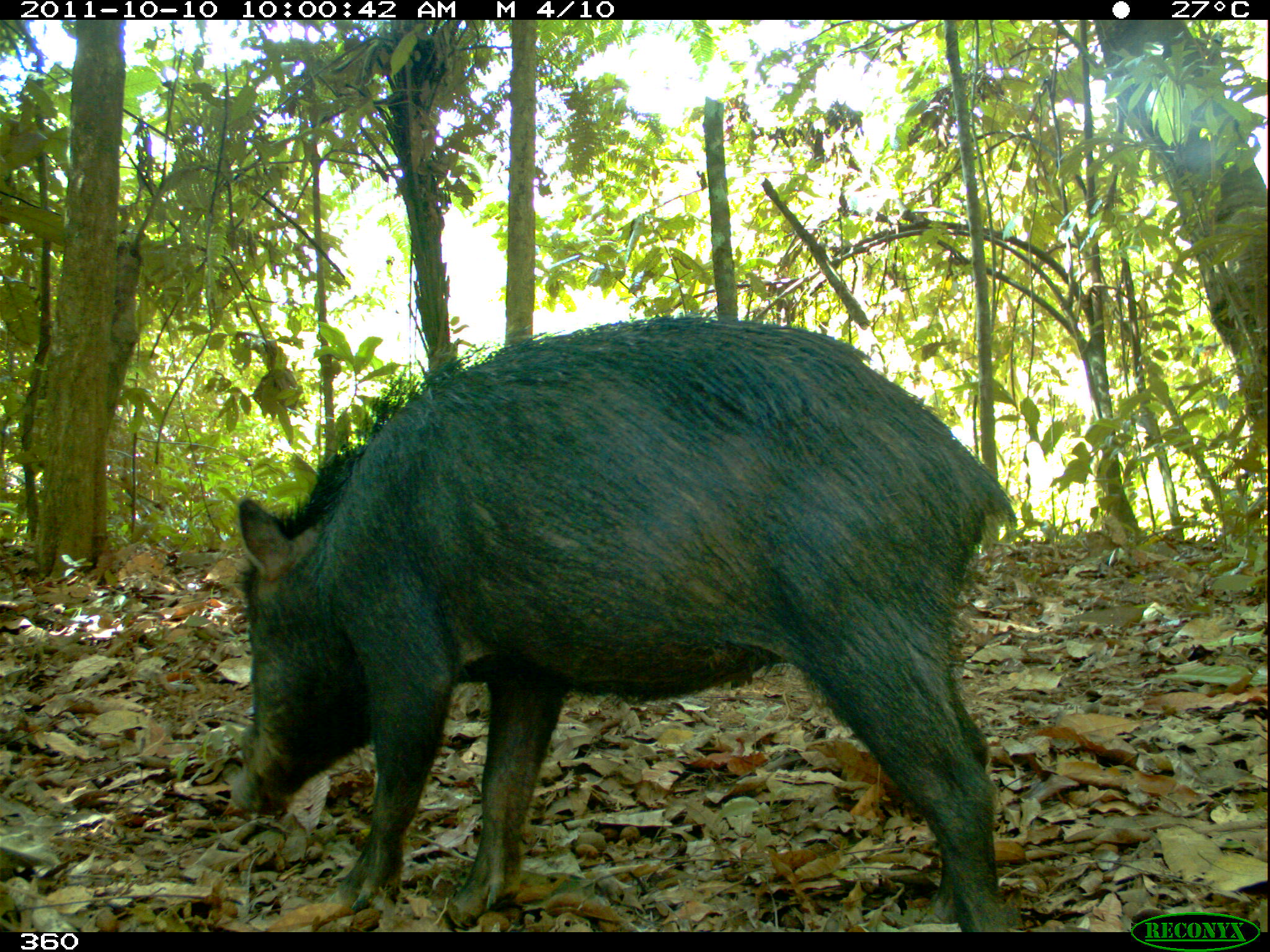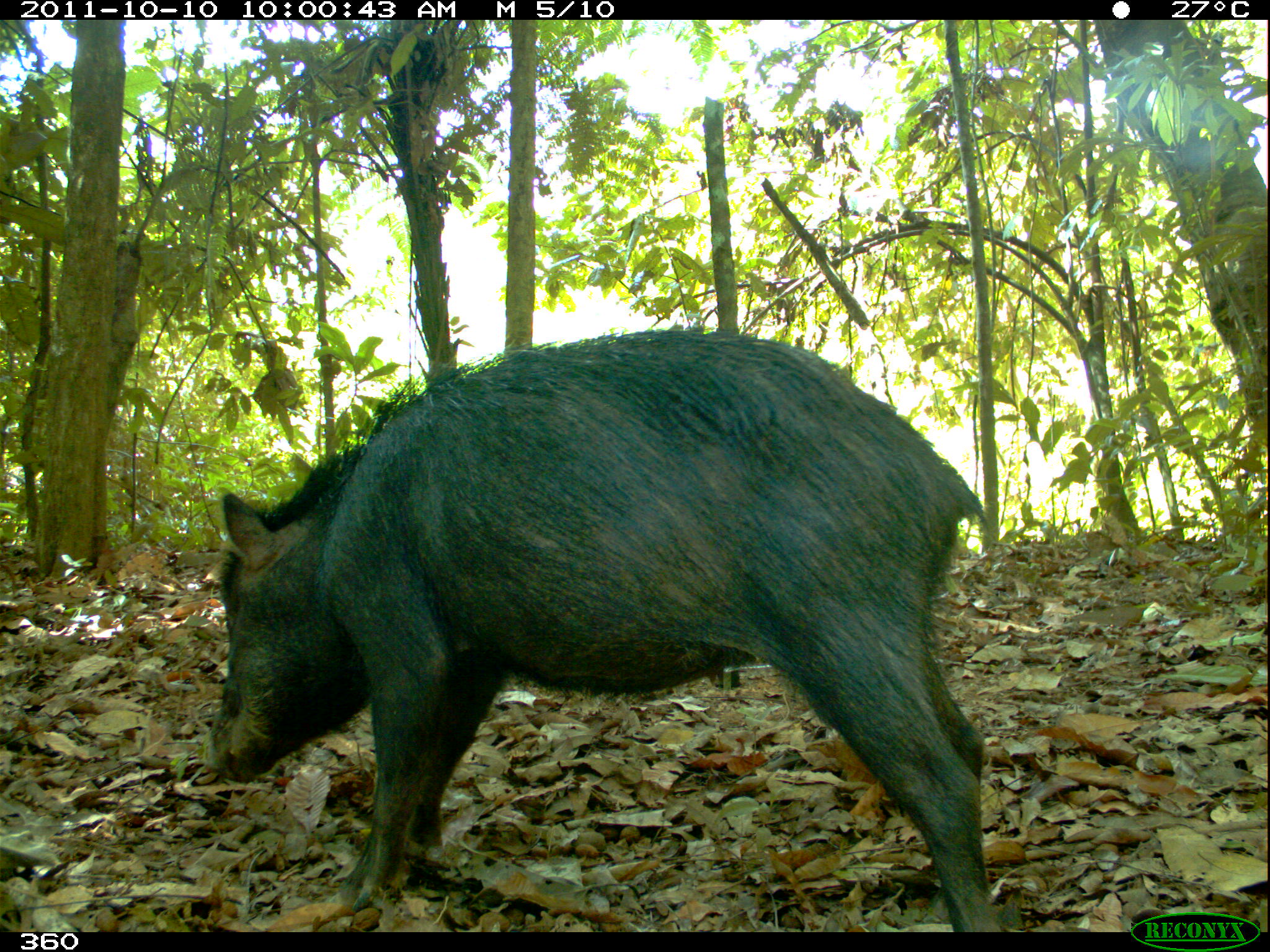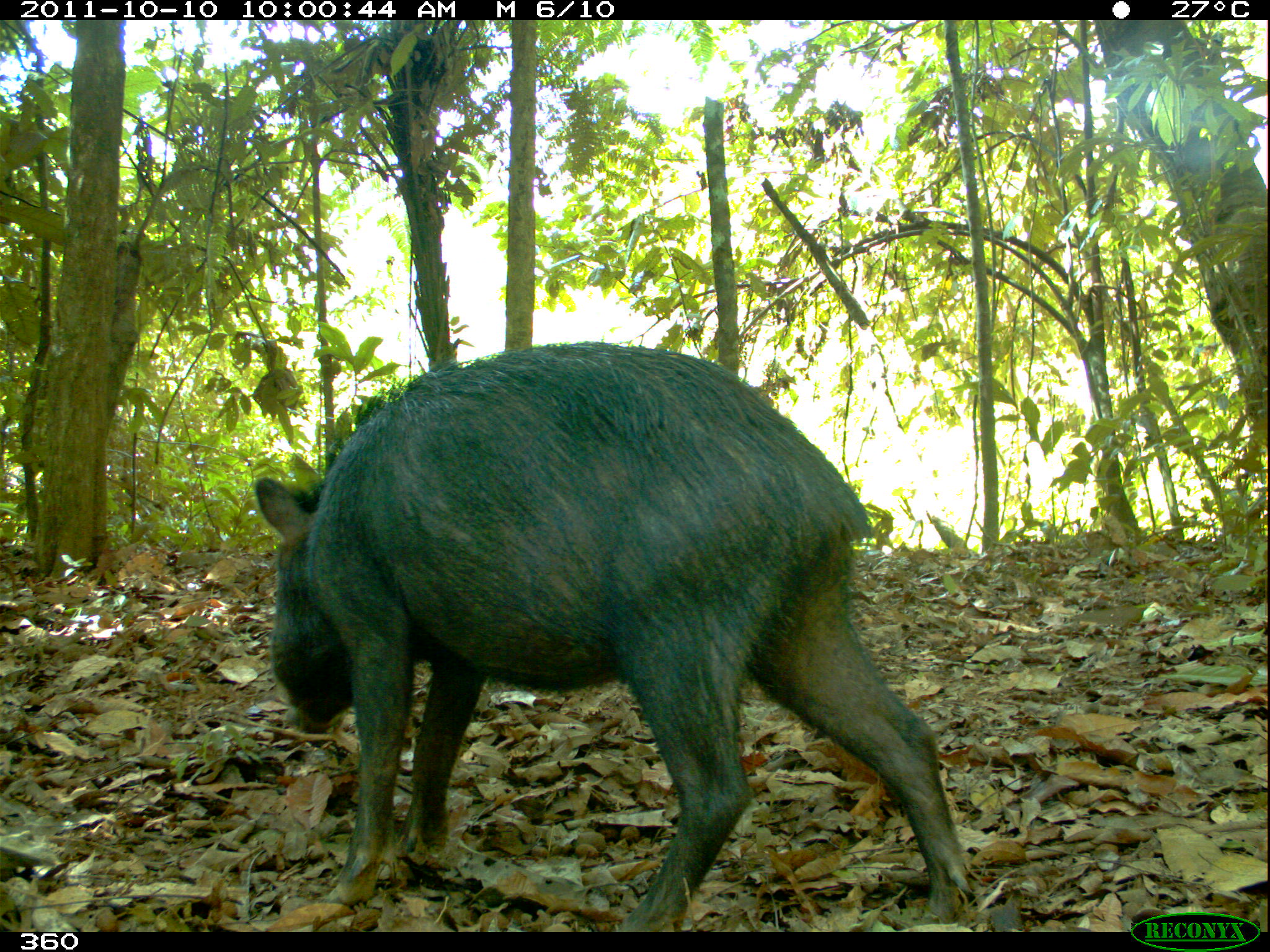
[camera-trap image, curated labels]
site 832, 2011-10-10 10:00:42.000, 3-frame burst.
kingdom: Animalia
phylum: Chordata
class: Mammalia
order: Artiodactyla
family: Tayassuidae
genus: Tayassu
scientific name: Tayassu pecari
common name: white-lipped peccary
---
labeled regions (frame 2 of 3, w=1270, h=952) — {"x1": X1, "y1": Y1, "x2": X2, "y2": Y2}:
tayassu pecari: {"x1": 202, "y1": 326, "x2": 1003, "y2": 932}